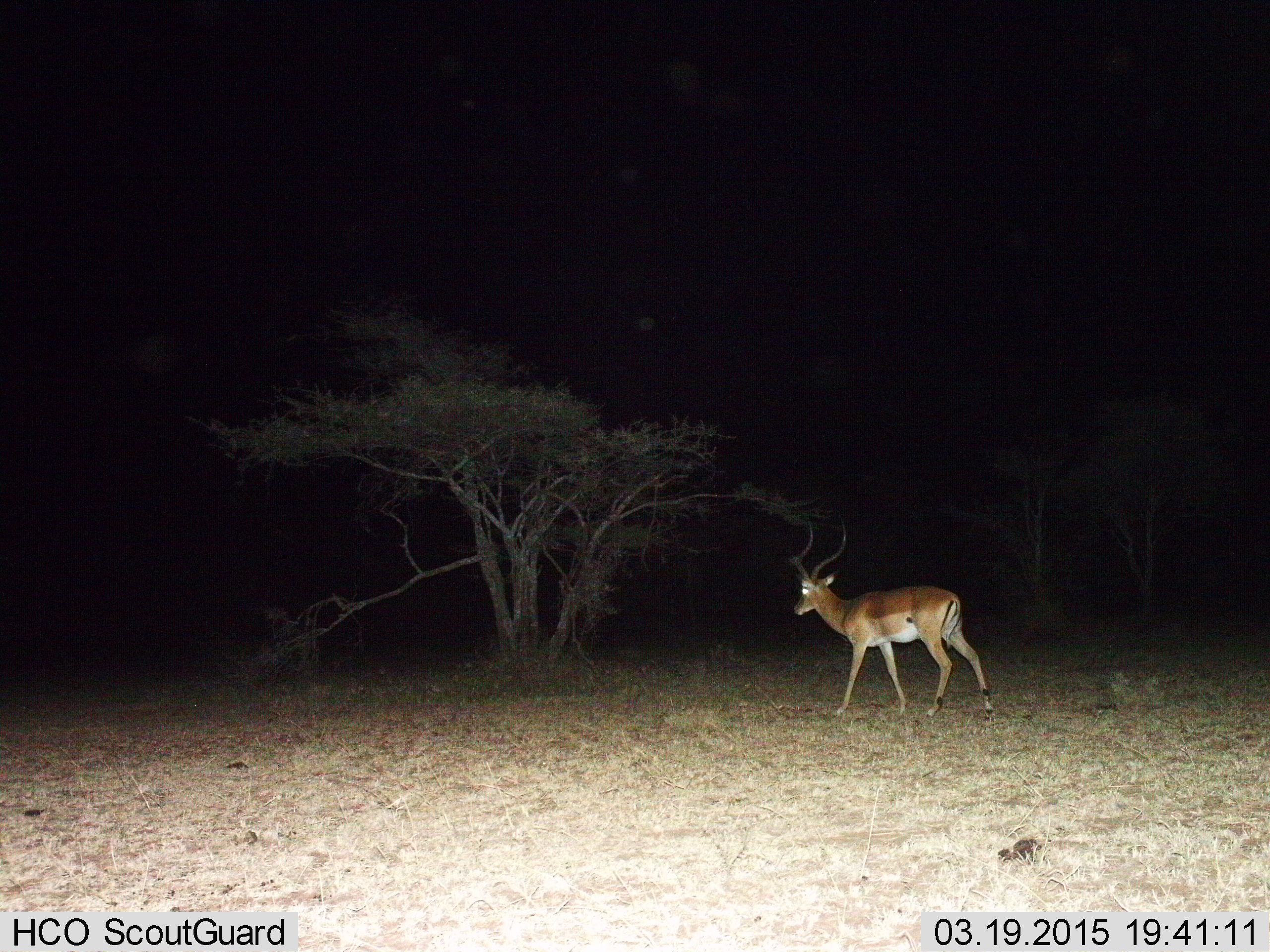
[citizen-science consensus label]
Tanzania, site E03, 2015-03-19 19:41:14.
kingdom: Animalia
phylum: Chordata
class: Mammalia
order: Artiodactyla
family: Bovidae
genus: Aepyceros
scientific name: Aepyceros melampus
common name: impala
Impala (Aepyceros melampus), count 1. Behavior (volunteer vote fractions): standing 22%, resting 0%, moving 78%, interacting 0%. Young present (vote fraction): 0%. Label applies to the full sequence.